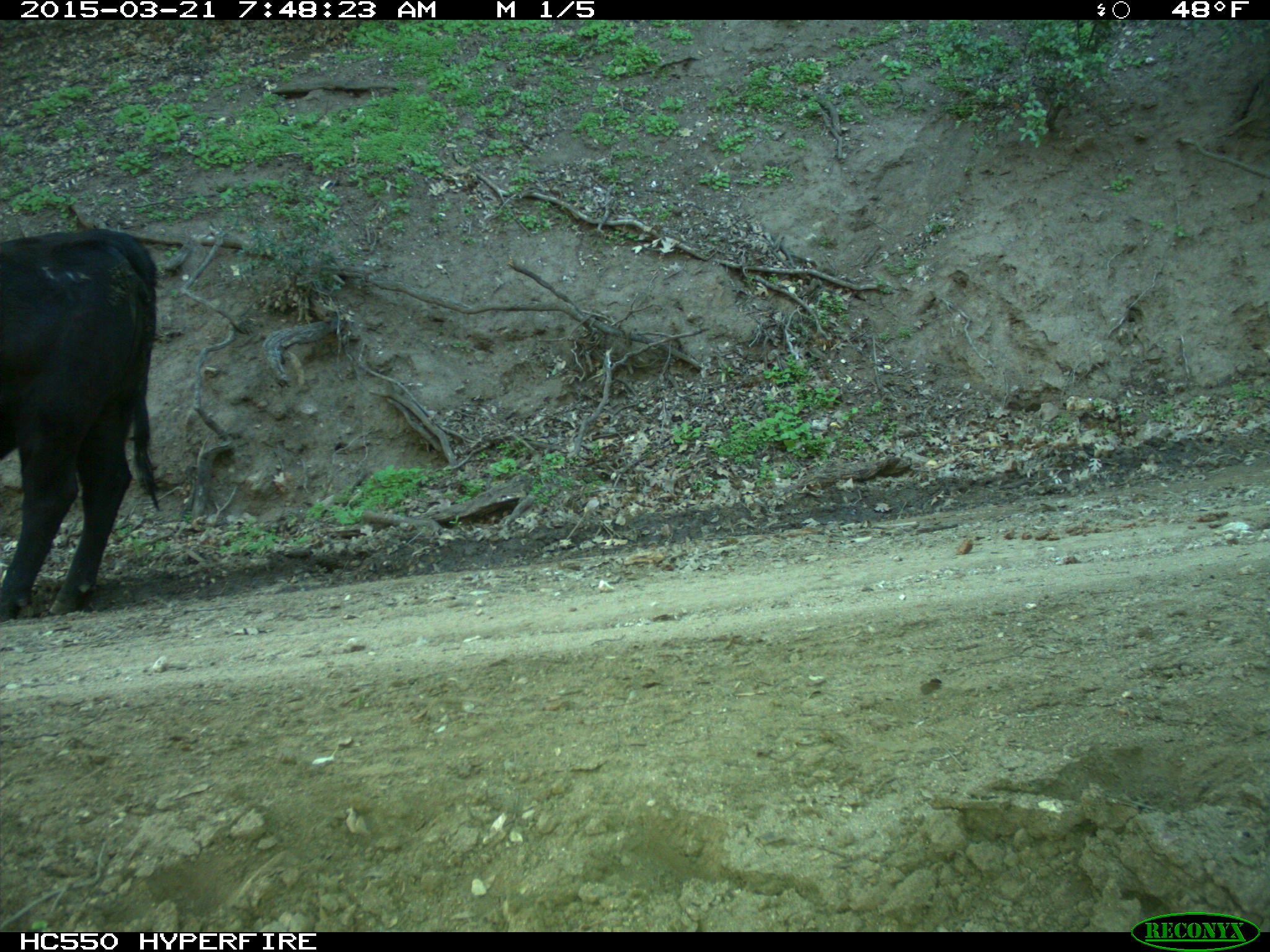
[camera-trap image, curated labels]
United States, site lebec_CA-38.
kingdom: Animalia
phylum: Chordata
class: Mammalia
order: Artiodactyla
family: Bovidae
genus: Bos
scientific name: Bos taurus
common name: domestic cow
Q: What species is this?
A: Bos taurus (domestic cow).